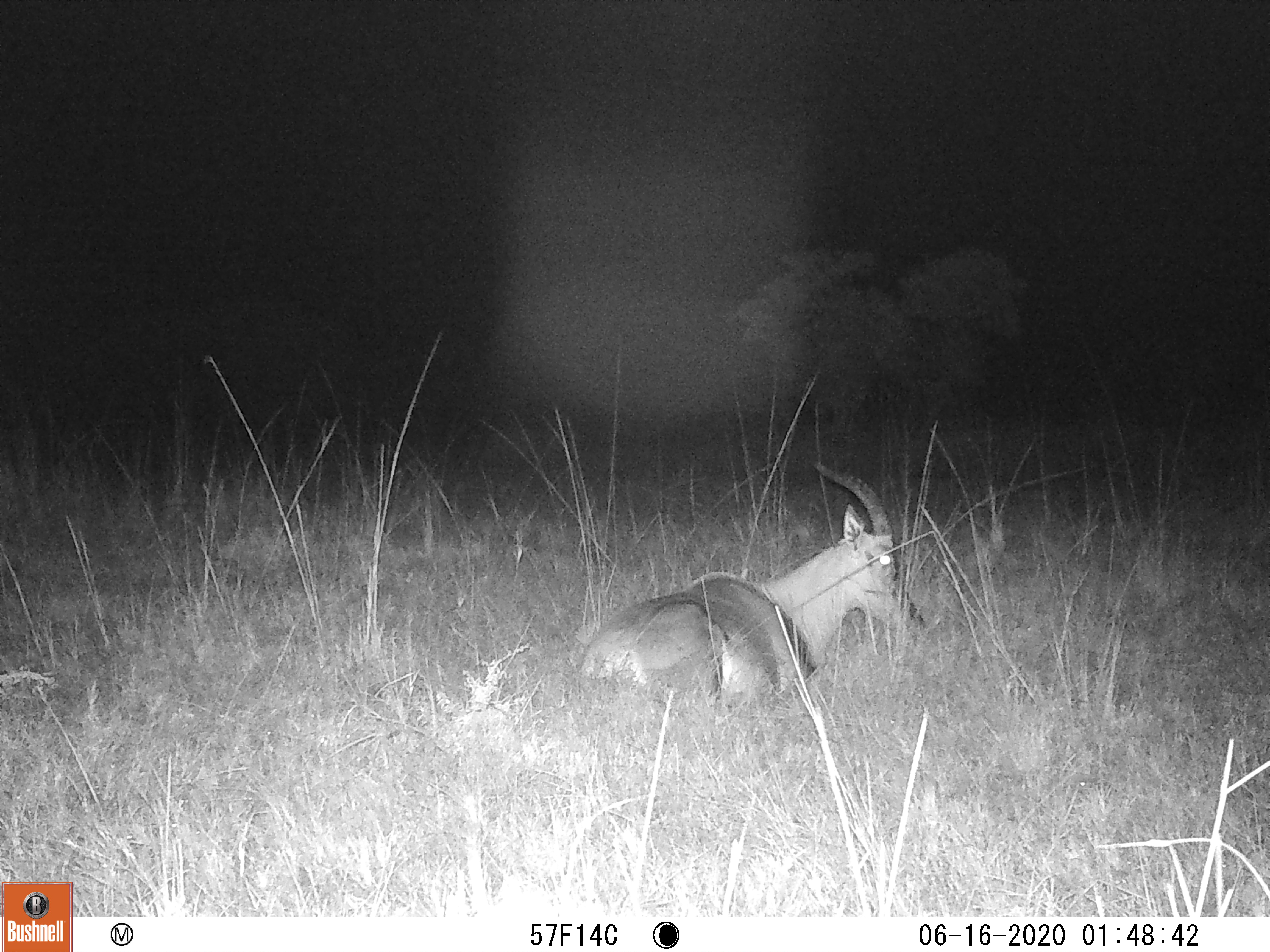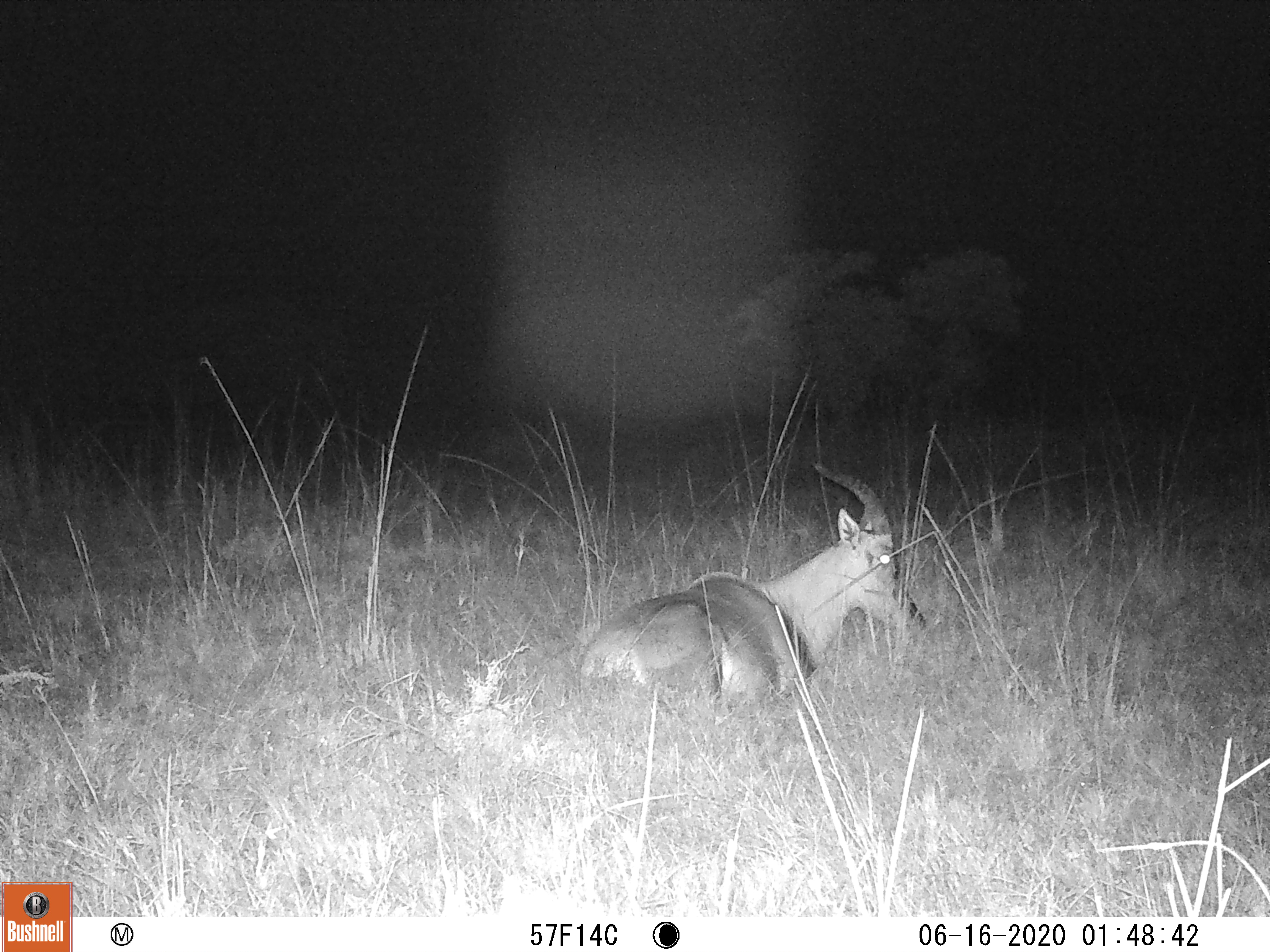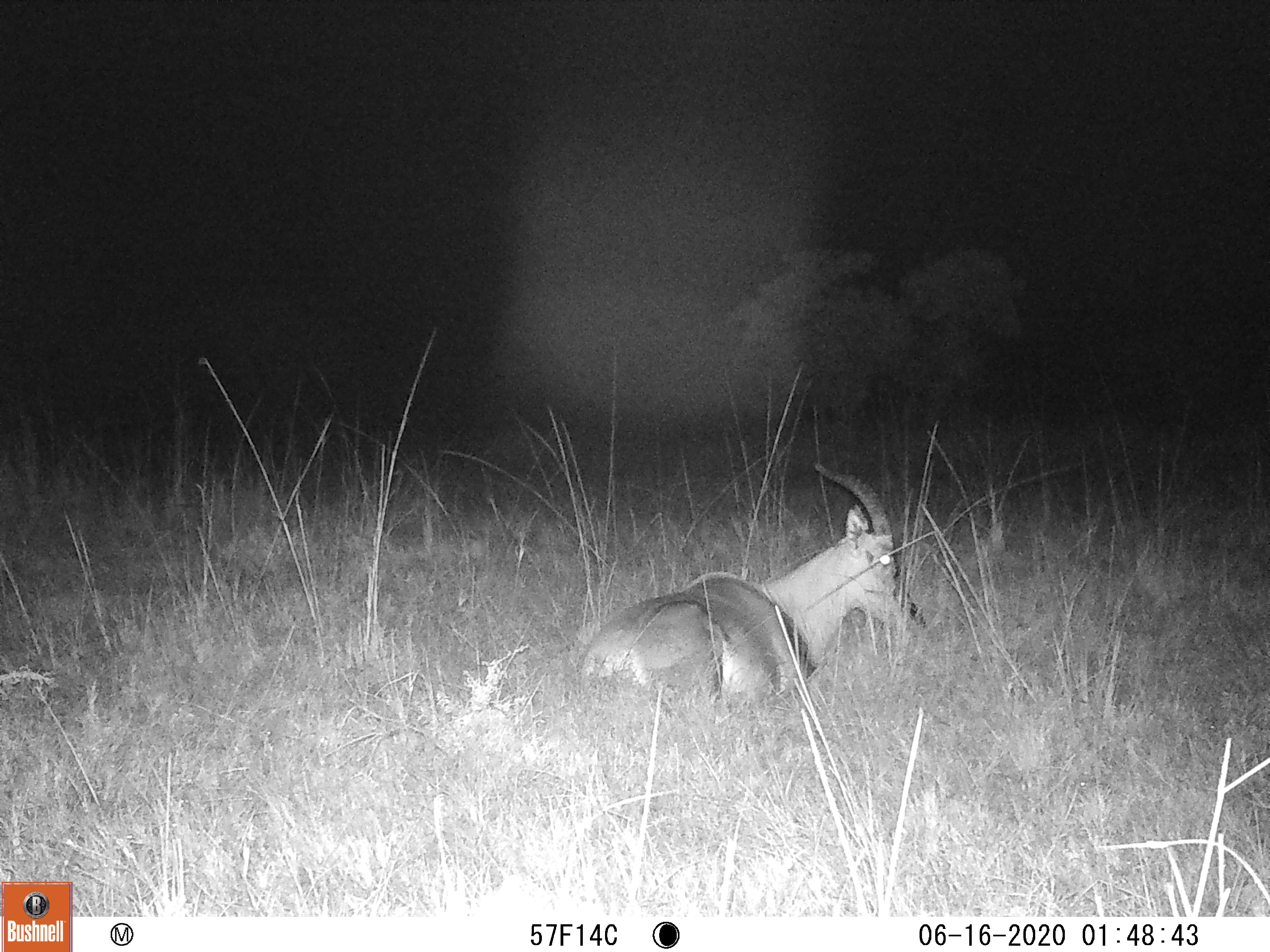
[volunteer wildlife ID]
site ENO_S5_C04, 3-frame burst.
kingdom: Animalia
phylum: Chordata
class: Mammalia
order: Artiodactyla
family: Bovidae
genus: Damaliscus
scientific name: Damaliscus lunatus jimela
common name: topi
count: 1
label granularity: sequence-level